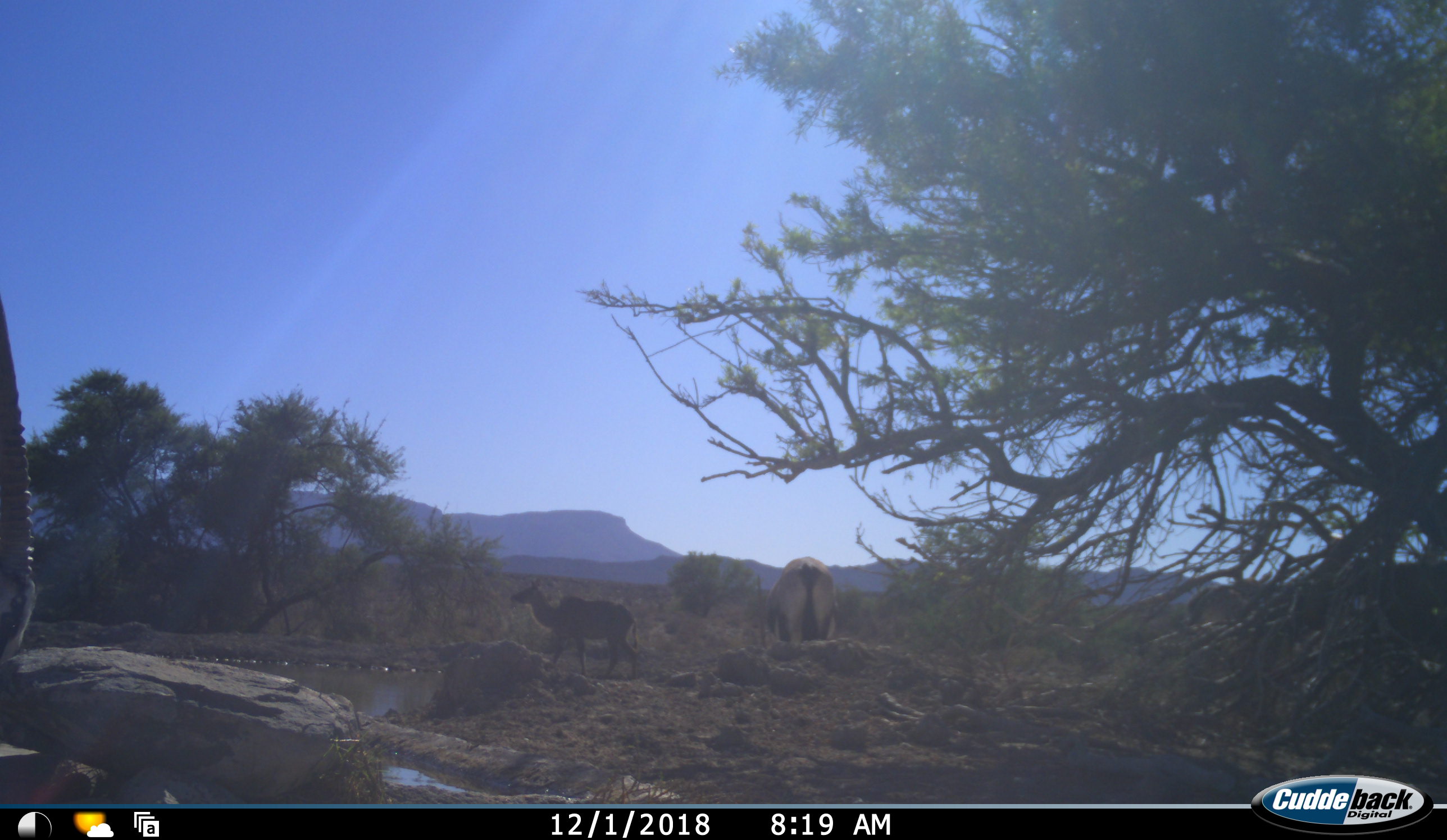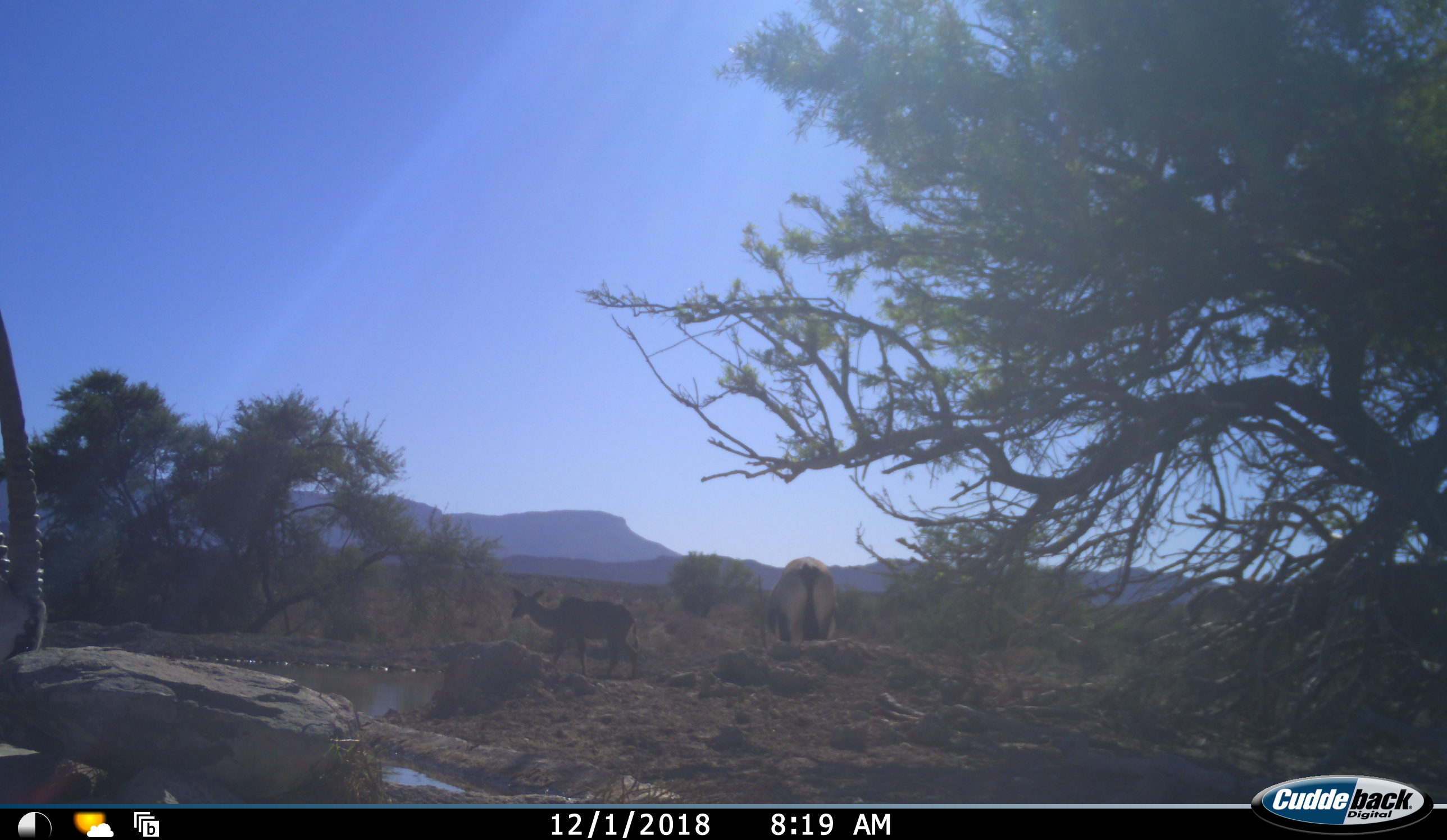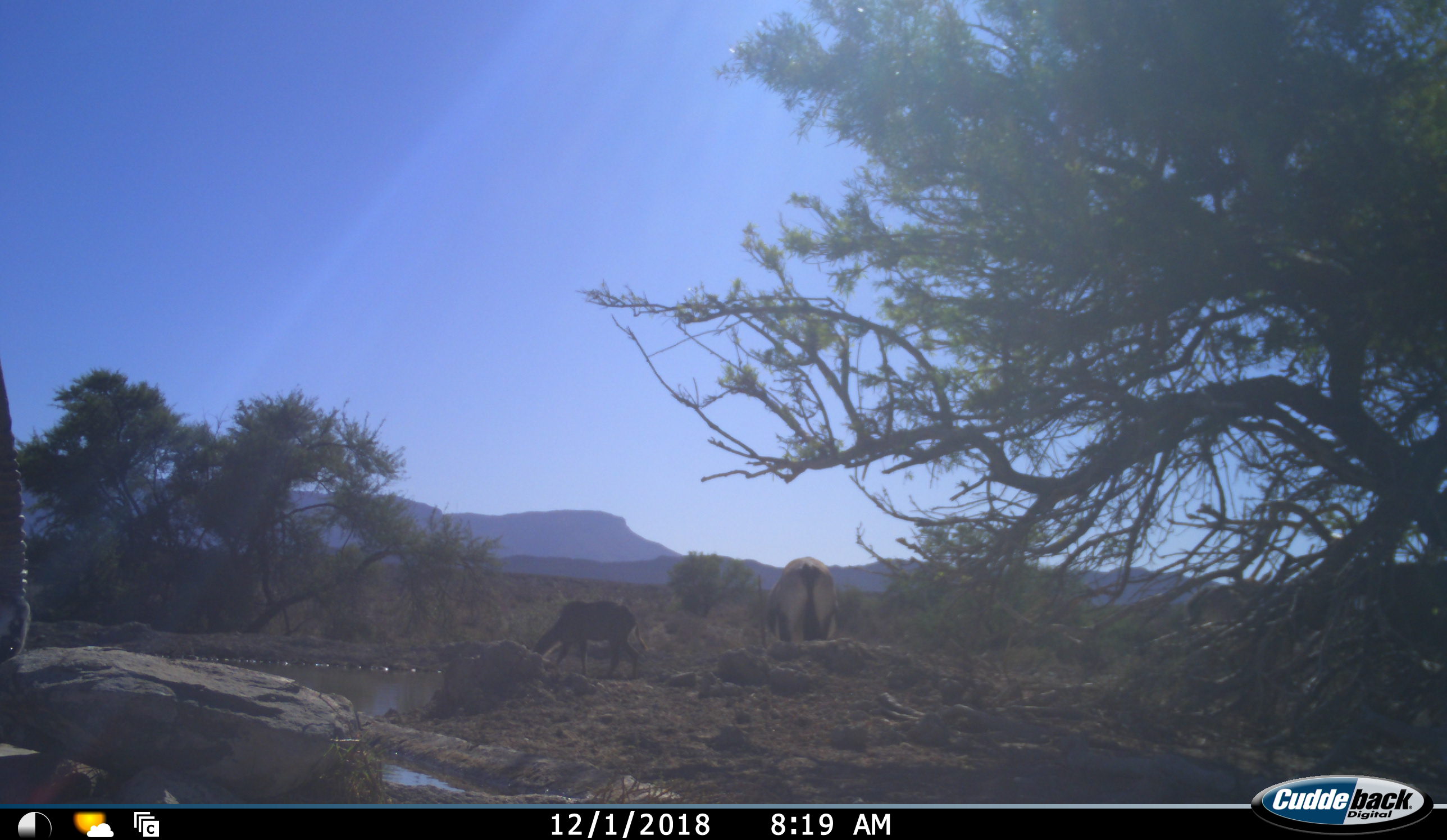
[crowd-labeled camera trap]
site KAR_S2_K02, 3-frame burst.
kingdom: Animalia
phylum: Chordata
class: Mammalia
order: Artiodactyla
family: Bovidae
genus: Oryx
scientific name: Oryx gazella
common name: gemsbok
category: oryx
Oryx (gemsbok) (Oryx gazella), count 2. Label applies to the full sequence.